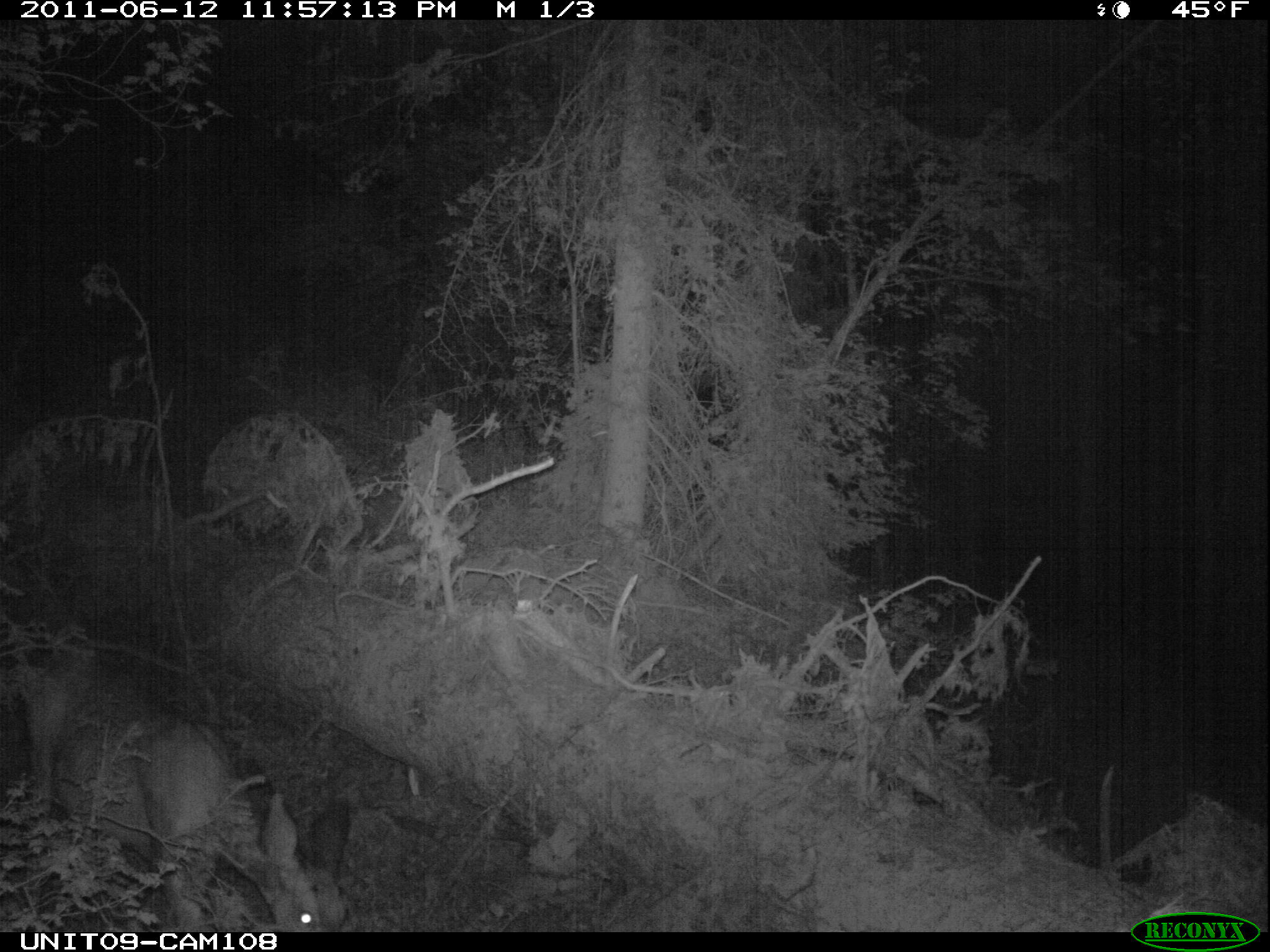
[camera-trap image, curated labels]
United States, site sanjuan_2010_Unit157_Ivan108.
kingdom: Animalia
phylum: Chordata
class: Mammalia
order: Artiodactyla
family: Cervidae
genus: Odocoileus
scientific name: Odocoileus hemionus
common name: mule deer